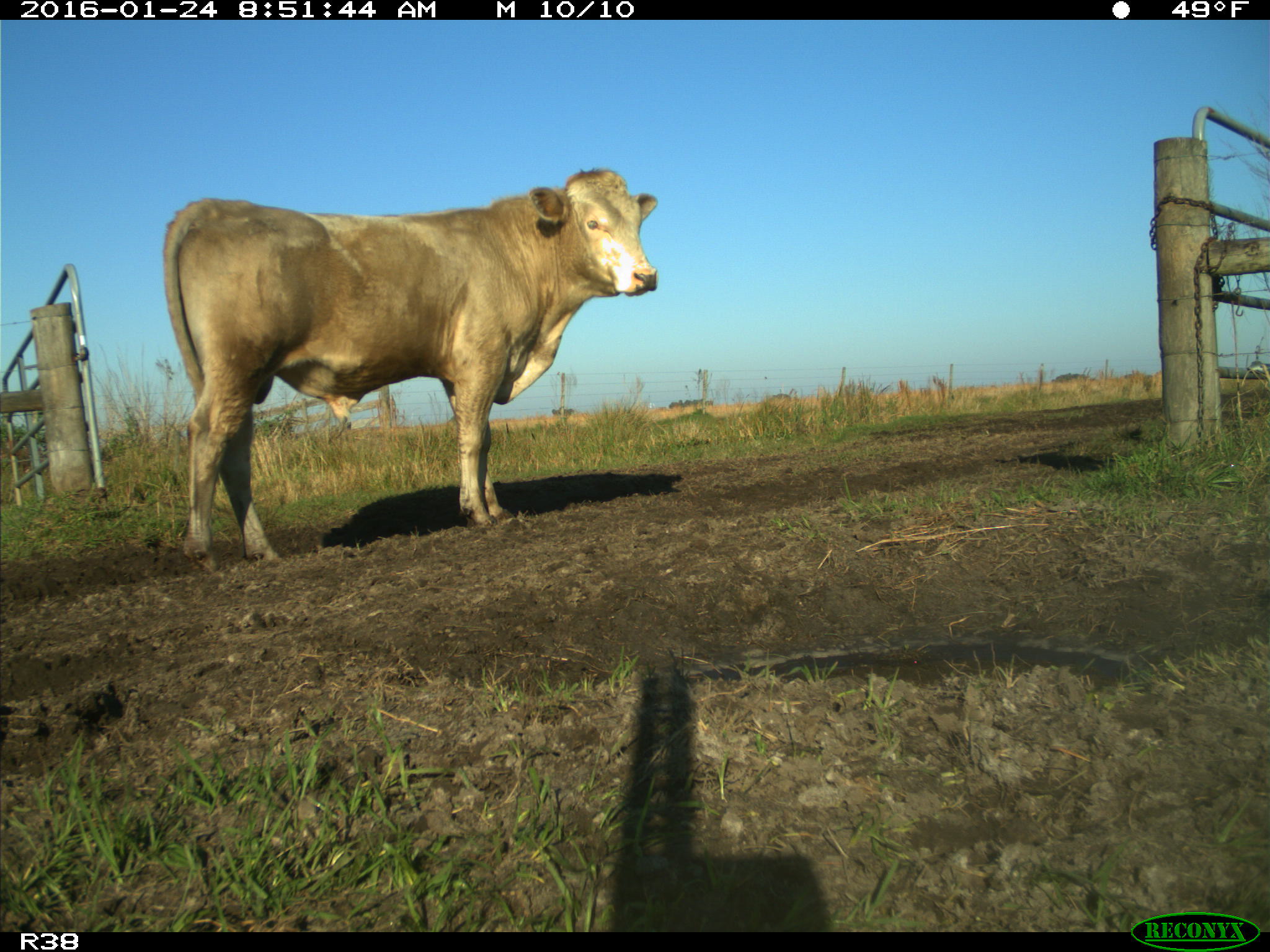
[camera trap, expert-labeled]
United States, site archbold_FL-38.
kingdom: Animalia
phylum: Chordata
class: Mammalia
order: Artiodactyla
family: Bovidae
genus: Bos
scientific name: Bos taurus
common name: domestic cow